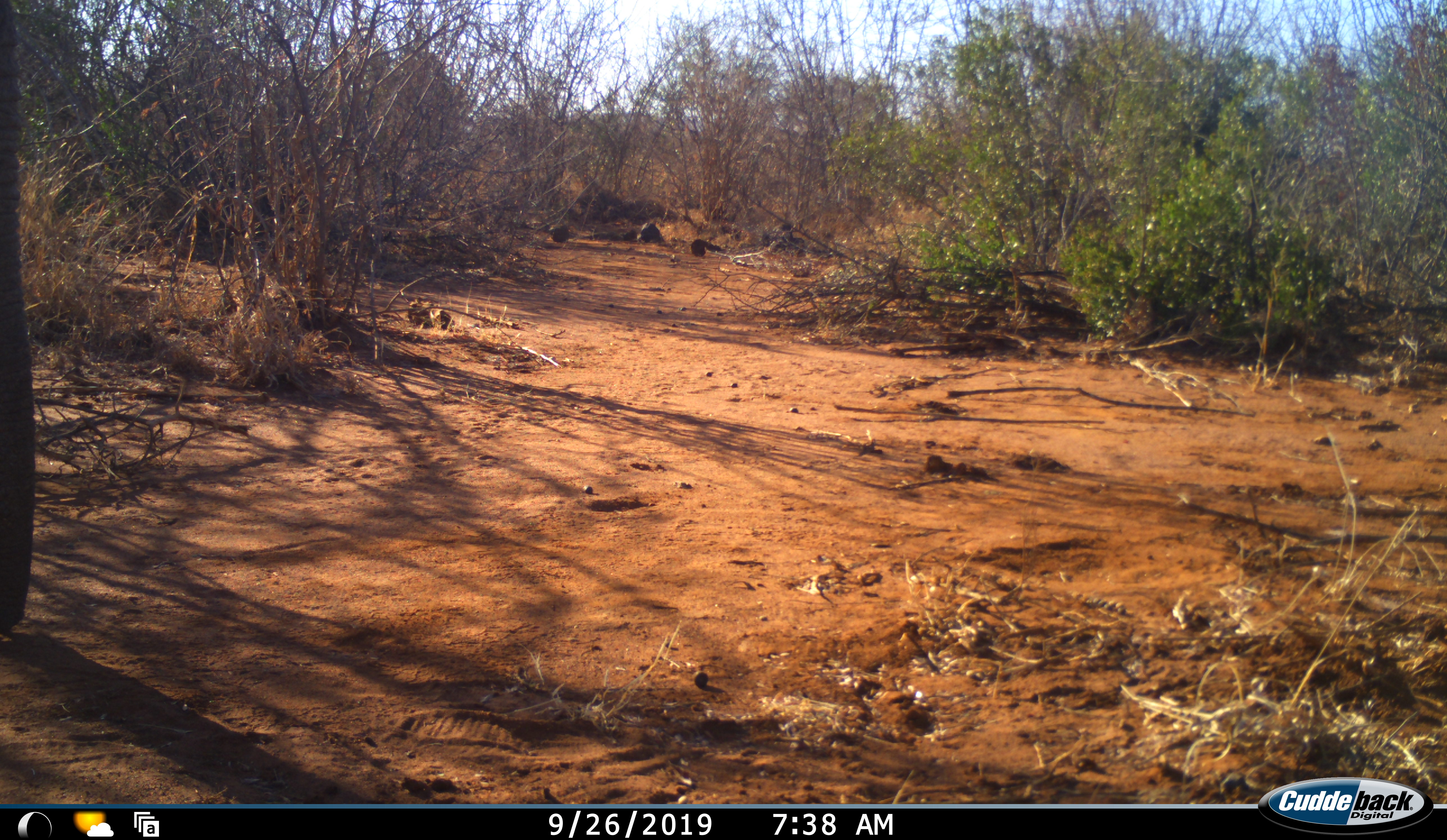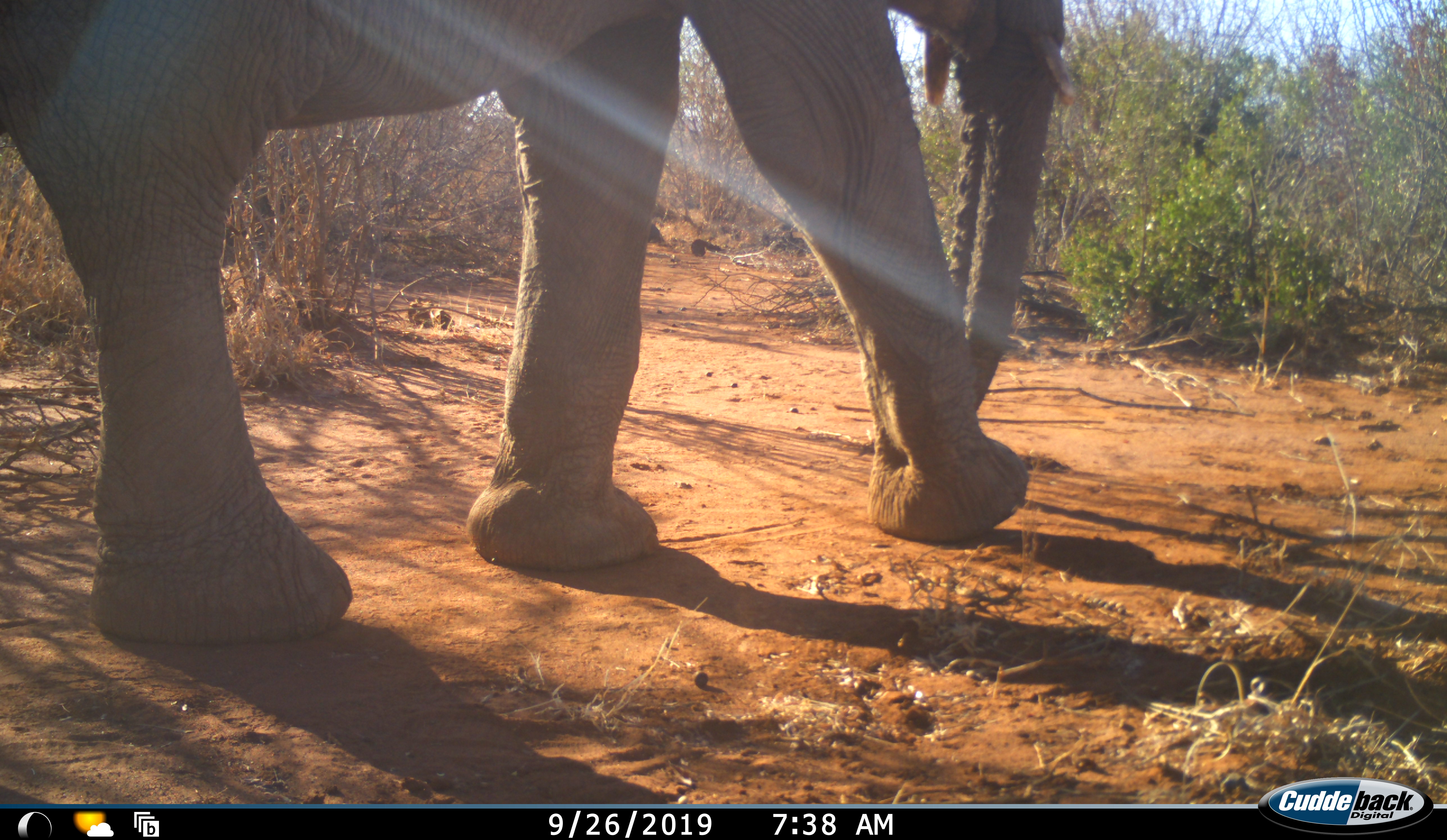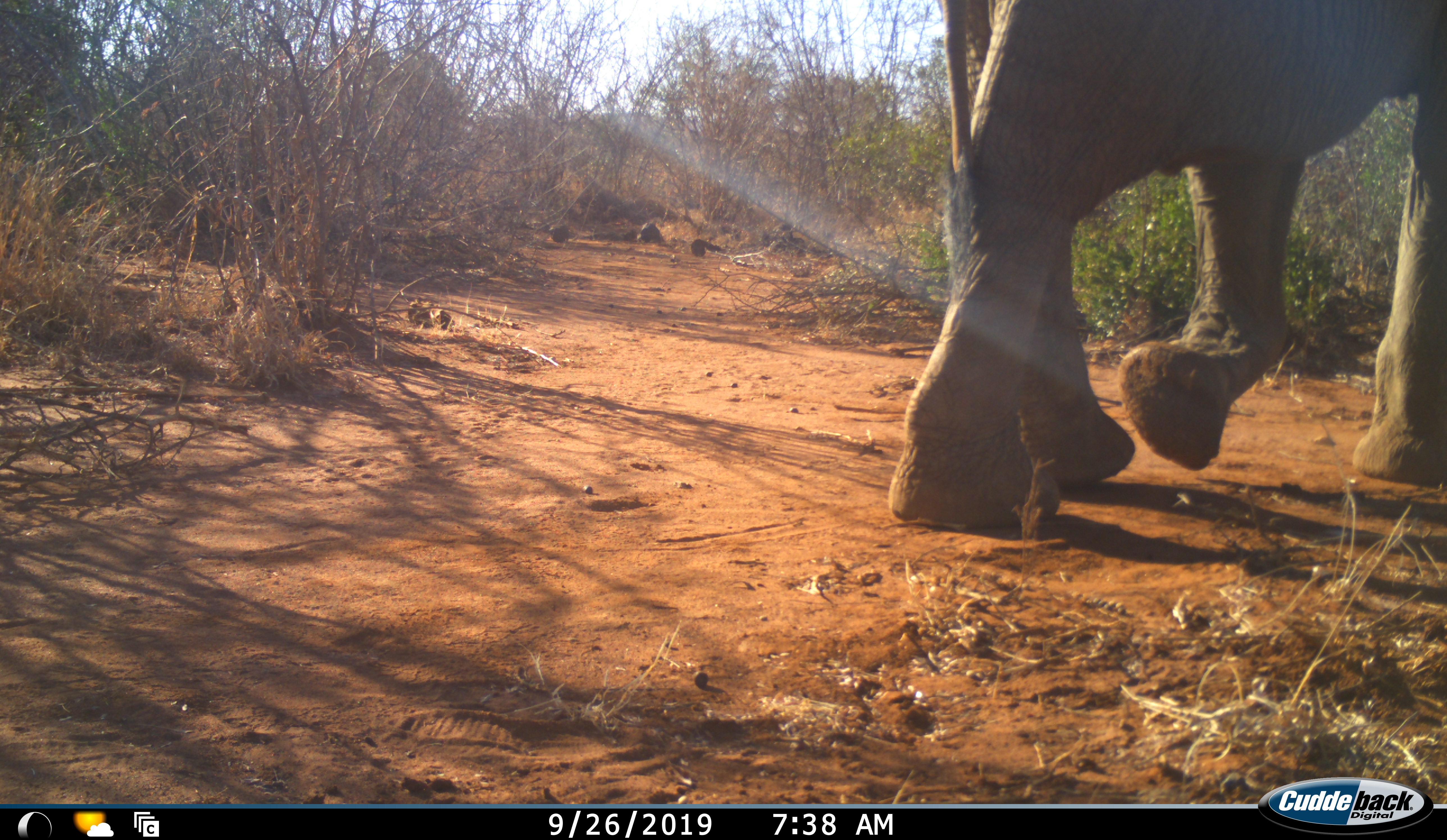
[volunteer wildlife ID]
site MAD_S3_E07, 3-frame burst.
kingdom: Animalia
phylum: Chordata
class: Mammalia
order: Proboscidea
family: Elephantidae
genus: Loxodonta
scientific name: Loxodonta africana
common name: african bush elephant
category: elephant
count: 1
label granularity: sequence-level